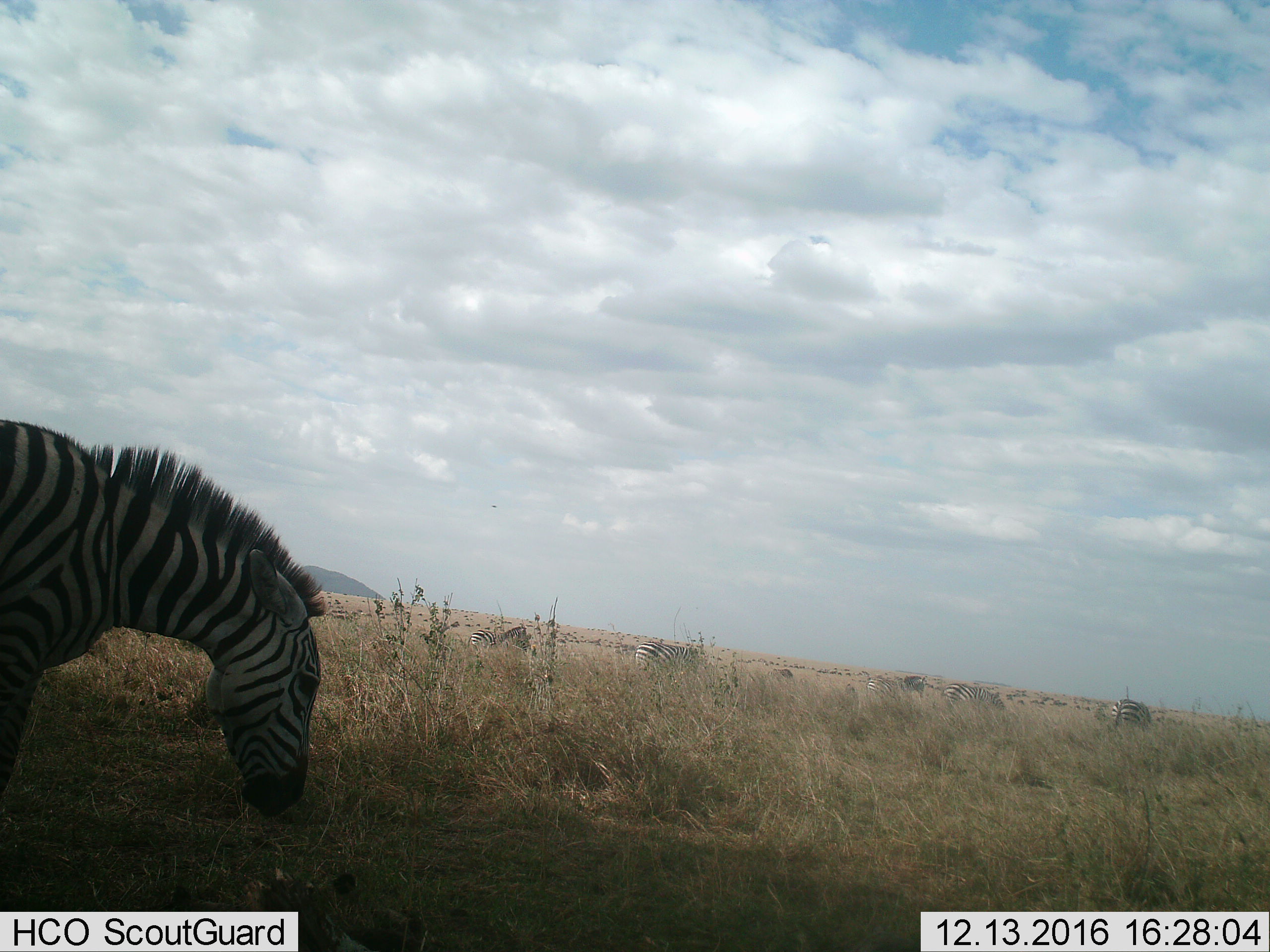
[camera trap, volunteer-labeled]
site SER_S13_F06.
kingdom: Animalia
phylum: Chordata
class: Mammalia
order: Perissodactyla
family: Equidae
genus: Equus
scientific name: Equus quagga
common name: plains zebra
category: zebraplains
Zebraplains (plains zebra) (Equus quagga), count 6. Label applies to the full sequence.